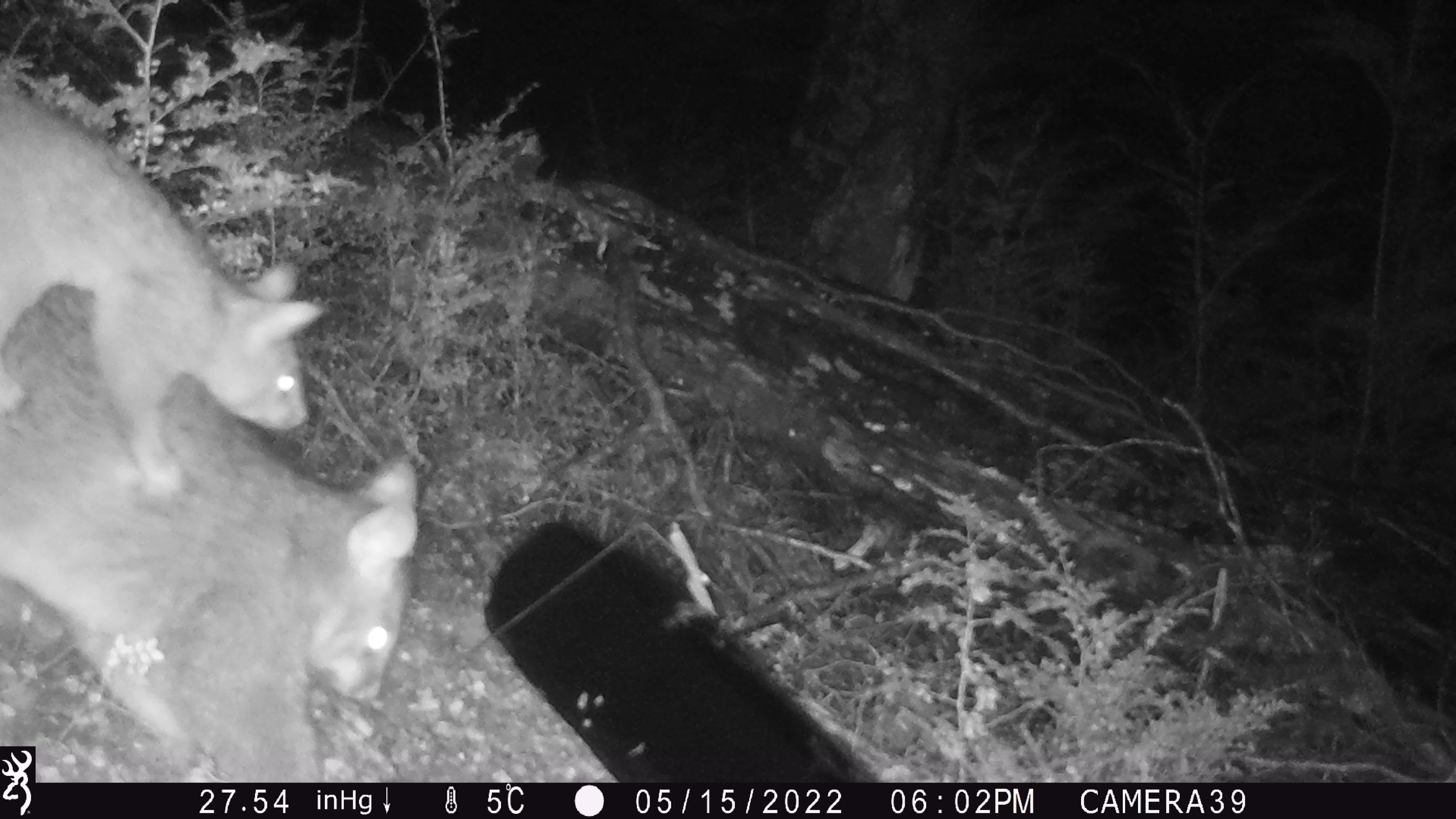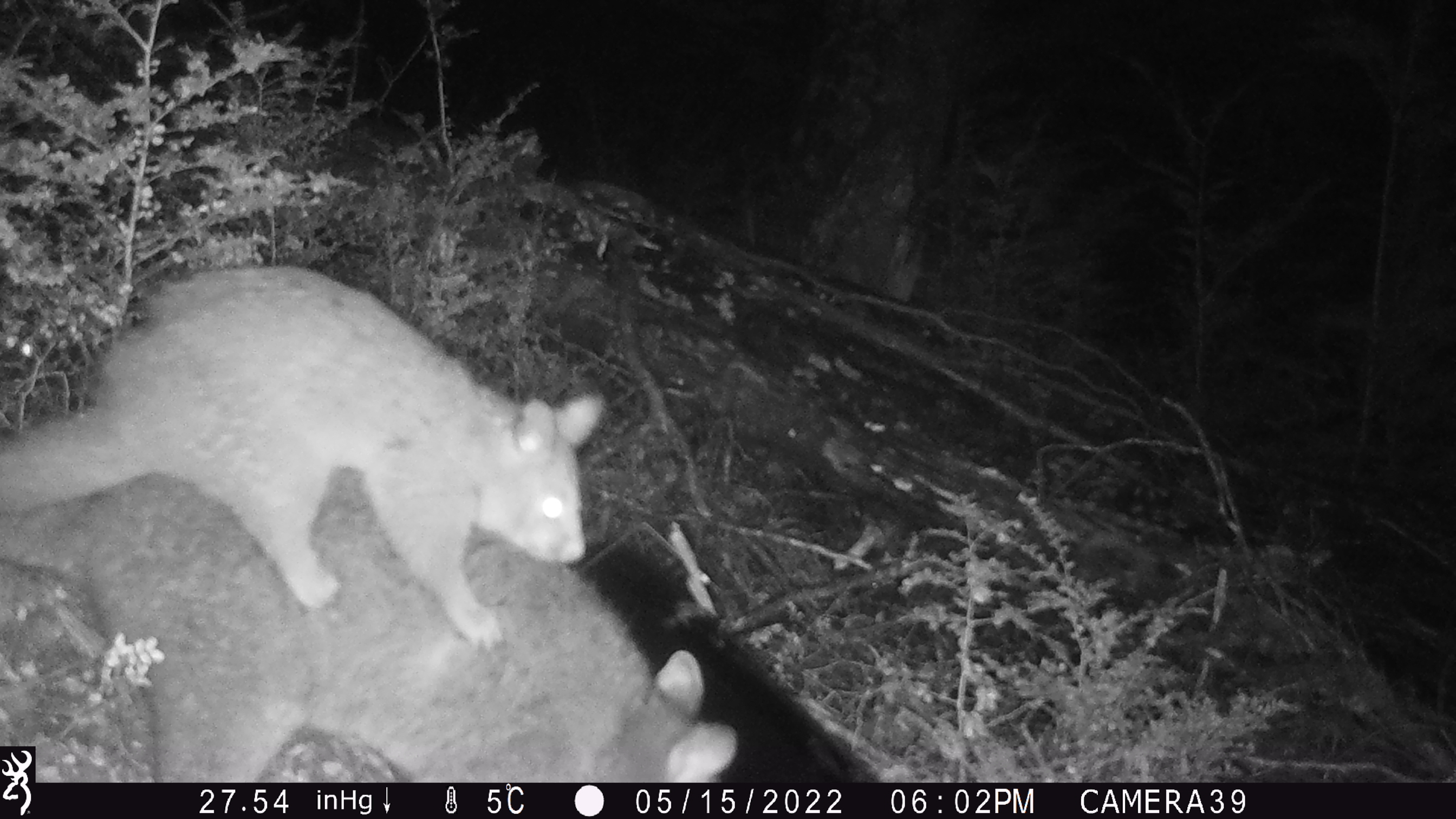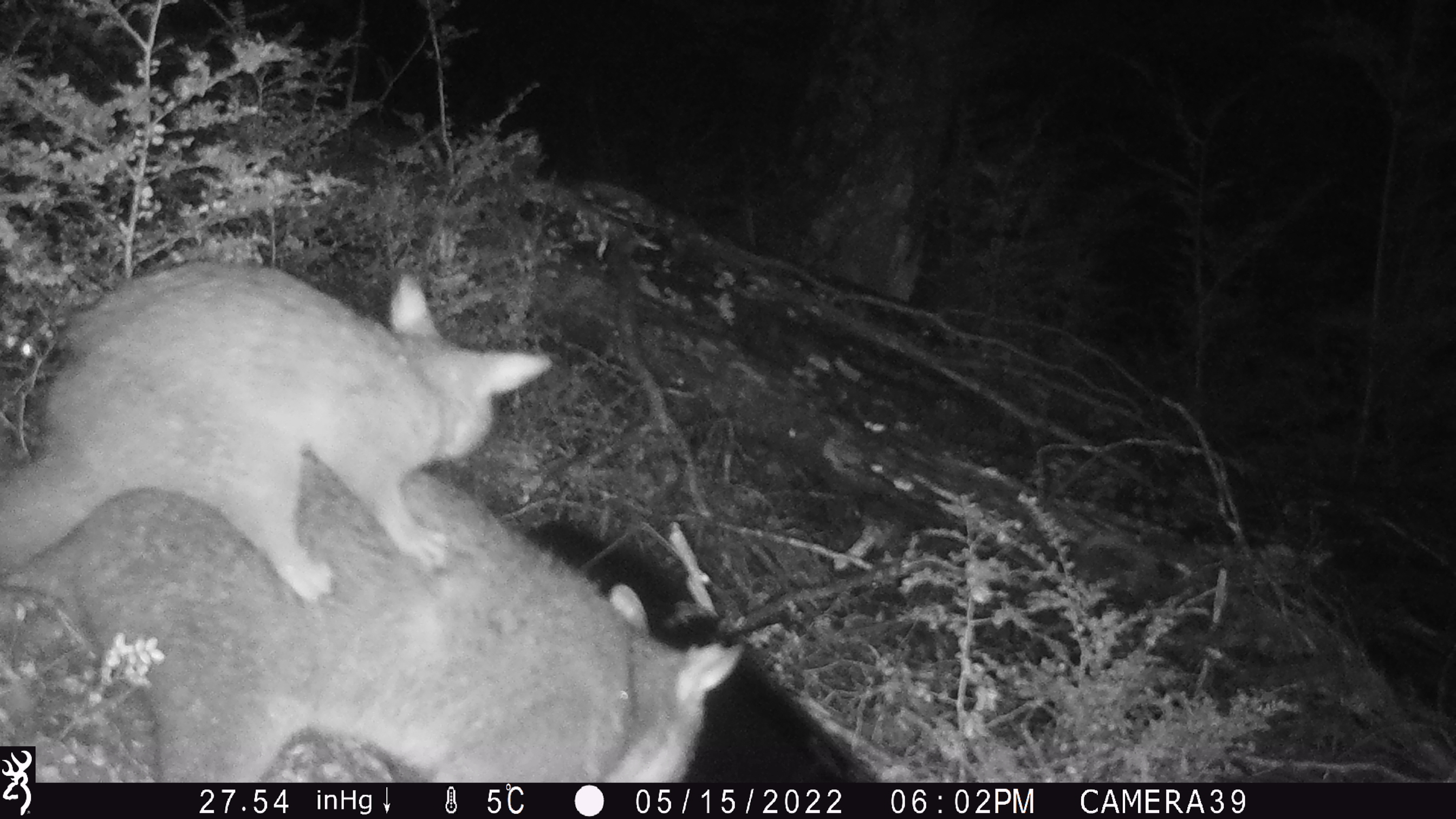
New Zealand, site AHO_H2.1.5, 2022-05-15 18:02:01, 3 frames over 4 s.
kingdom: Animalia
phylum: Chordata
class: Mammalia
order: Diprotodontia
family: Phalangeridae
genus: Trichosurus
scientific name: Trichosurus vulpecula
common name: common brushtail possum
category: possum